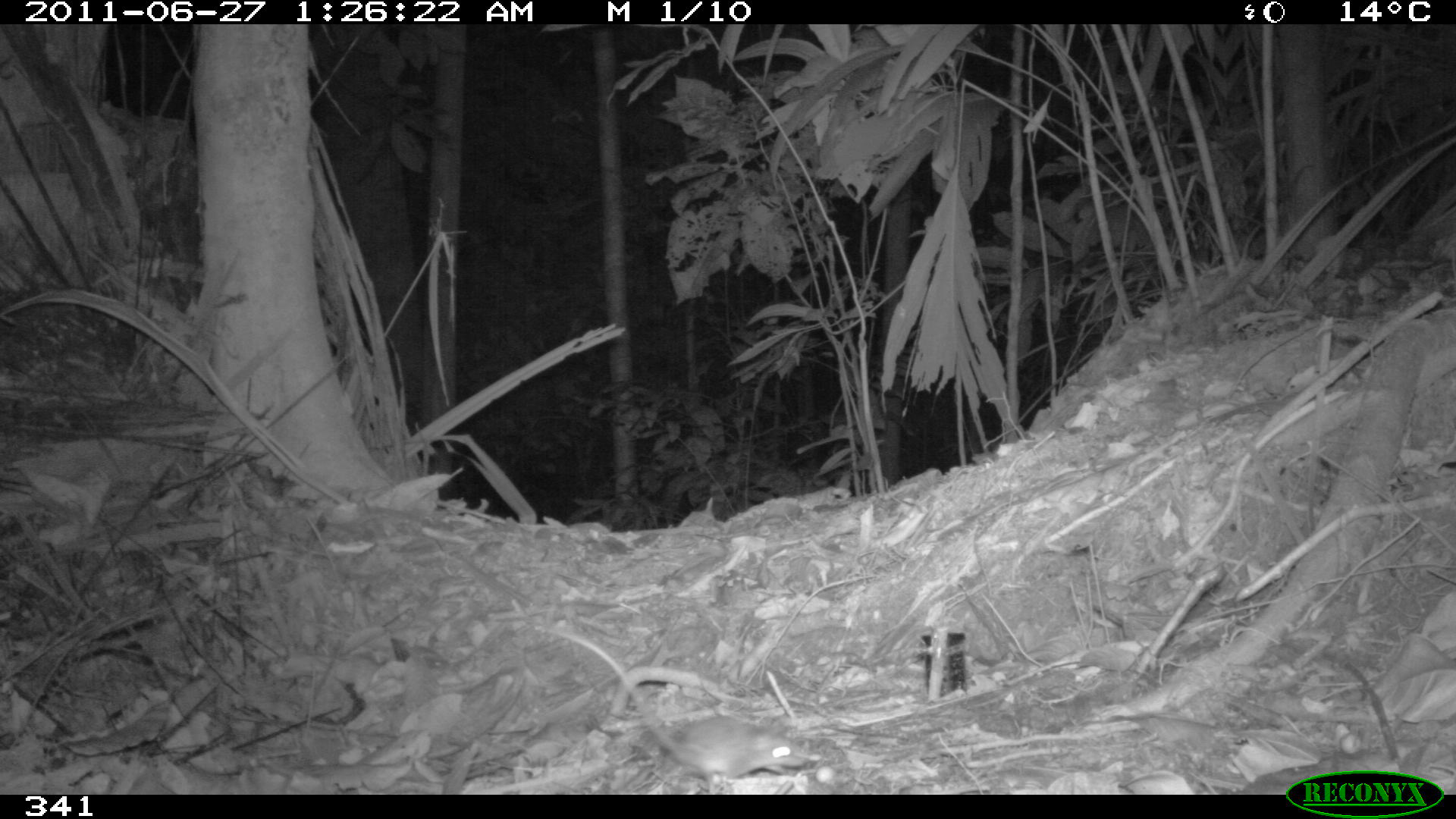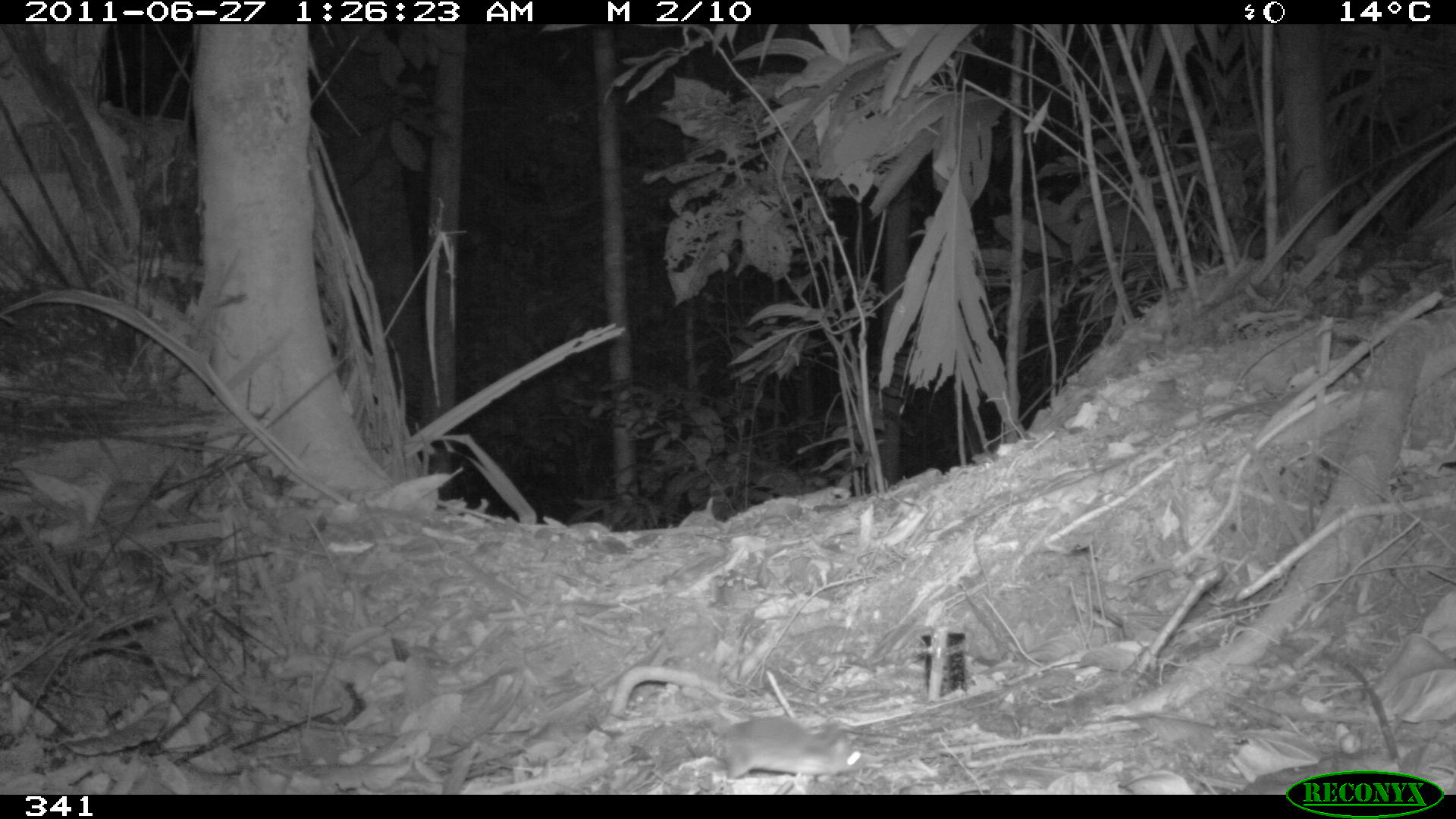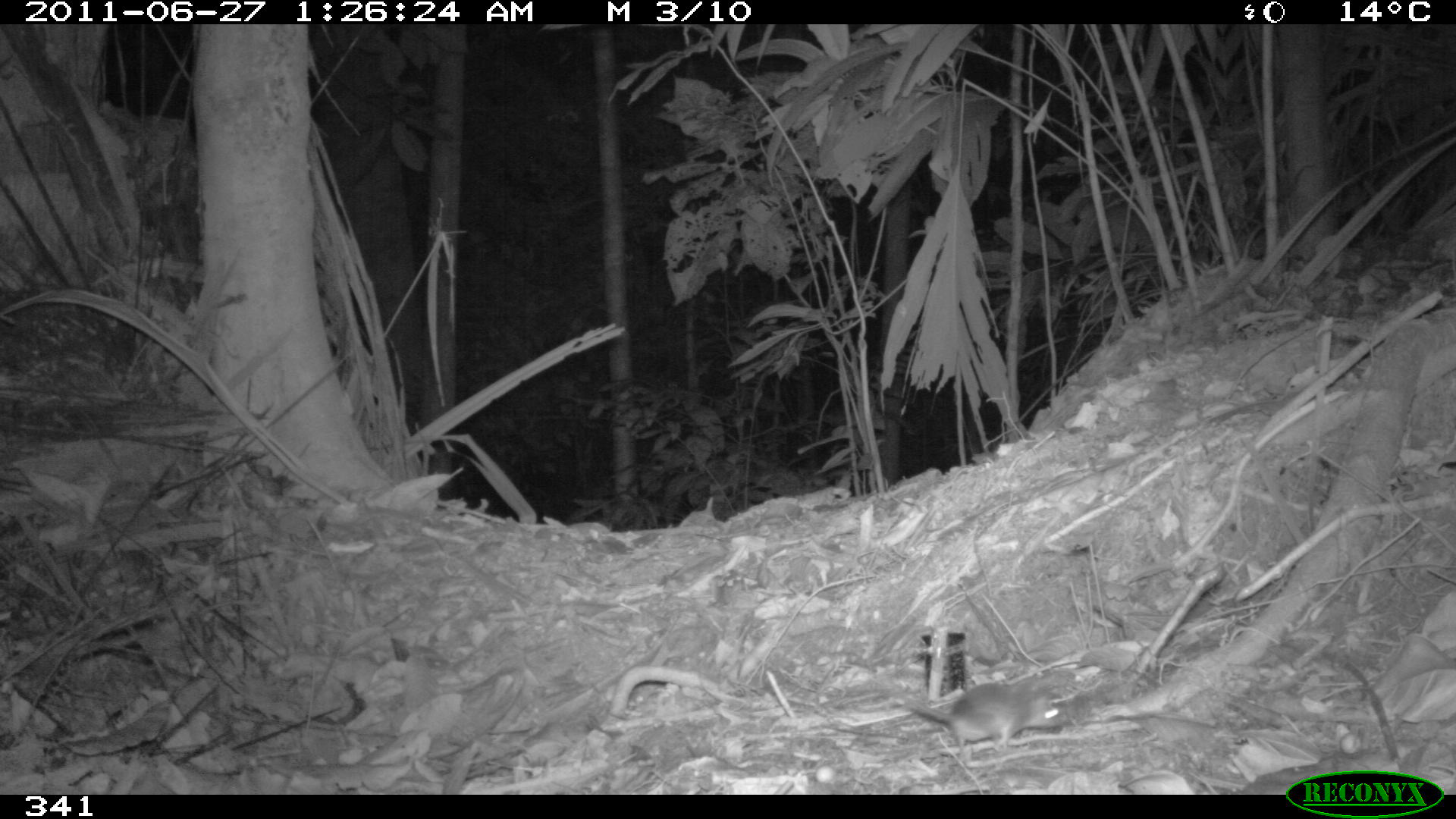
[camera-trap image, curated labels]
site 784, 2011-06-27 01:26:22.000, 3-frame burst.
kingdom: Animalia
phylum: Chordata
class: Mammalia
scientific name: Marsupialia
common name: marsupials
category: unknown marsupial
Unknown marsupial (marsupials) (Marsupialia).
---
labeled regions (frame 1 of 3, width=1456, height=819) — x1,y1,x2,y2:
unknown marsupial: 532,624,811,788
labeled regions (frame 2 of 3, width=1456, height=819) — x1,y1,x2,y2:
unknown marsupial: 711,713,869,790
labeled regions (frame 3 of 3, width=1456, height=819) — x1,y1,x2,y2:
unknown marsupial: 882,674,1067,760